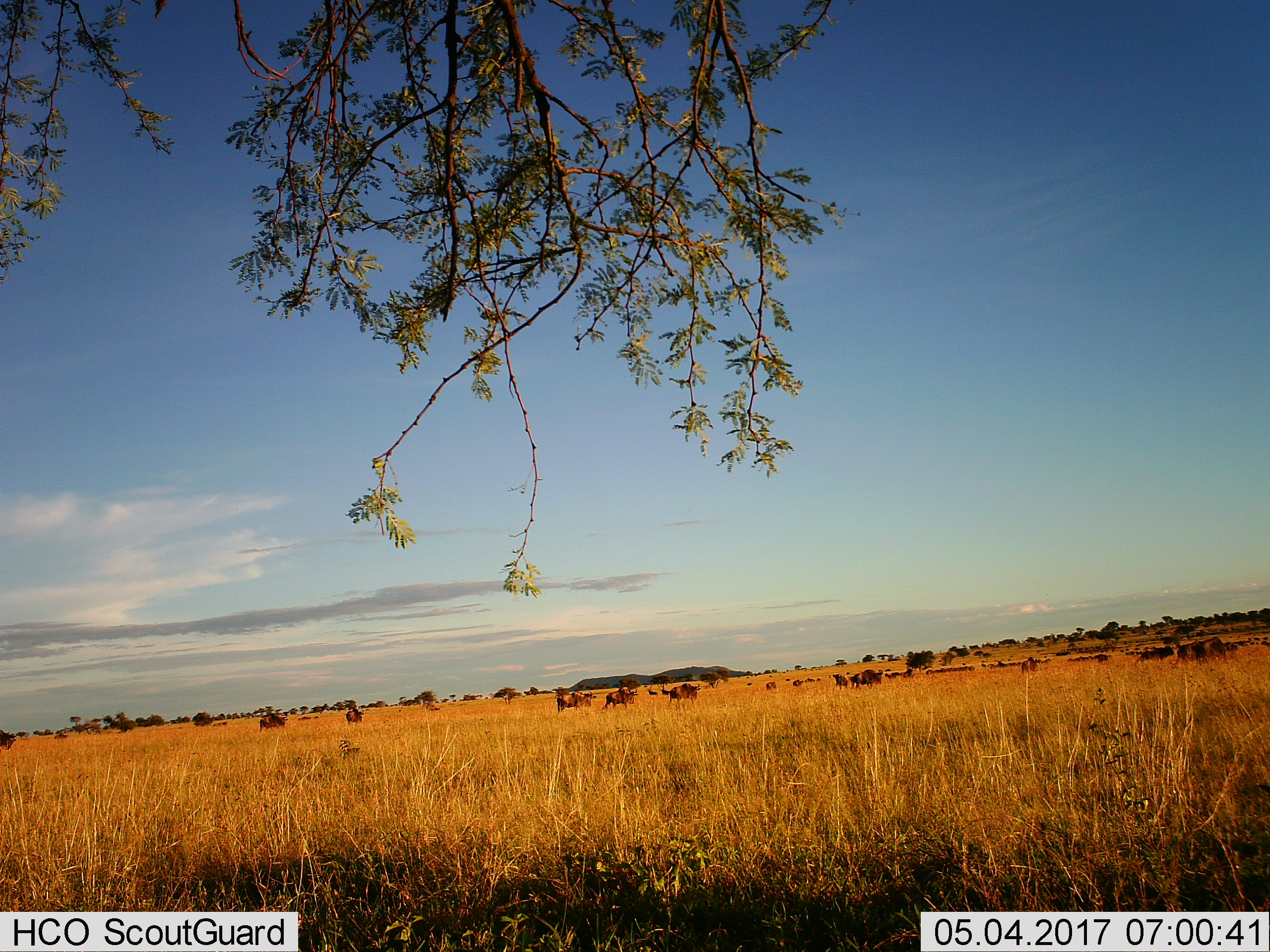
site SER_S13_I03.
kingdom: Animalia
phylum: Chordata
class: Mammalia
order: Artiodactyla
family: Bovidae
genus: Connochaetes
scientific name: Connochaetes taurinus taurinus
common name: blue wildebeest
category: wildebeestblue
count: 11-50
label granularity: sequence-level